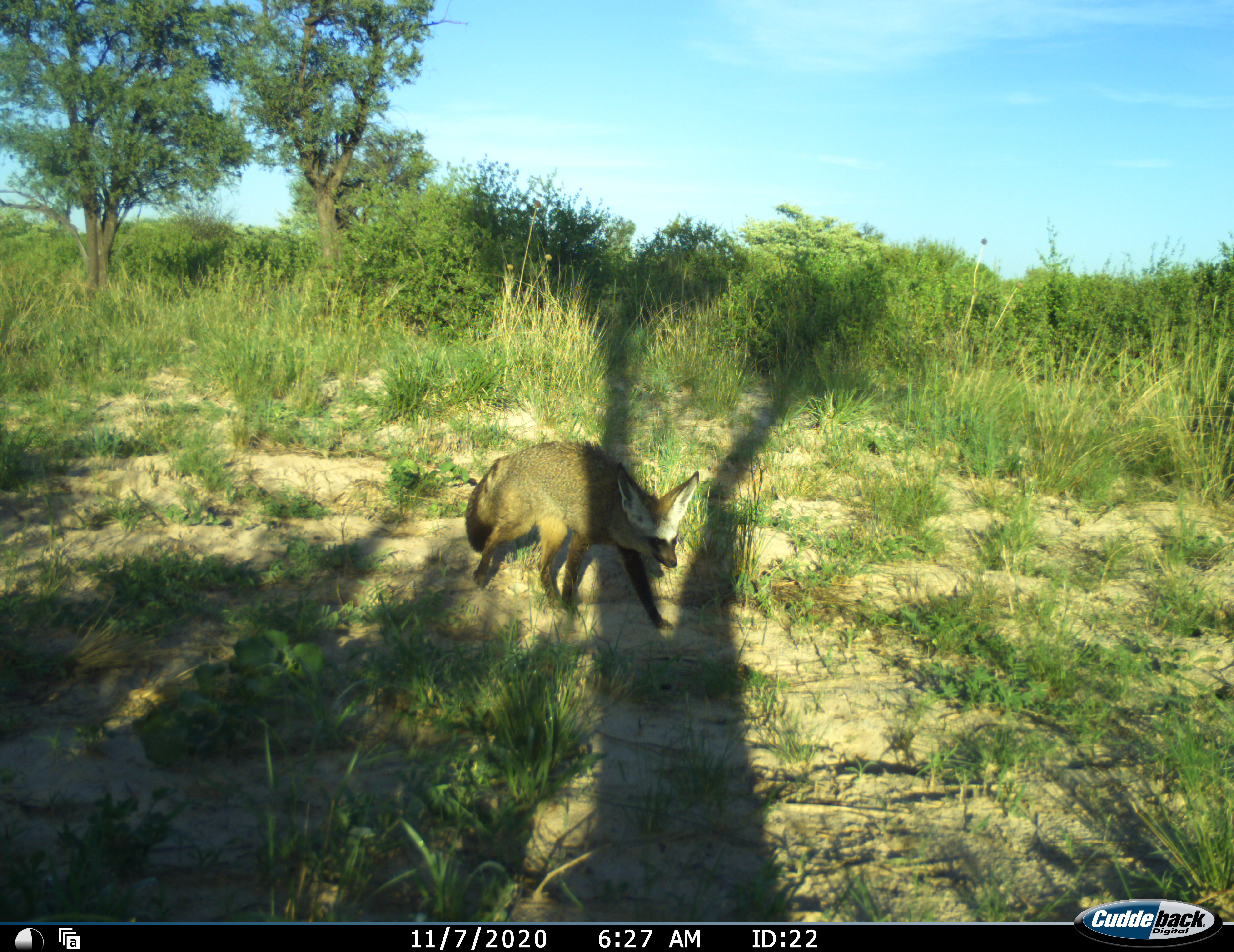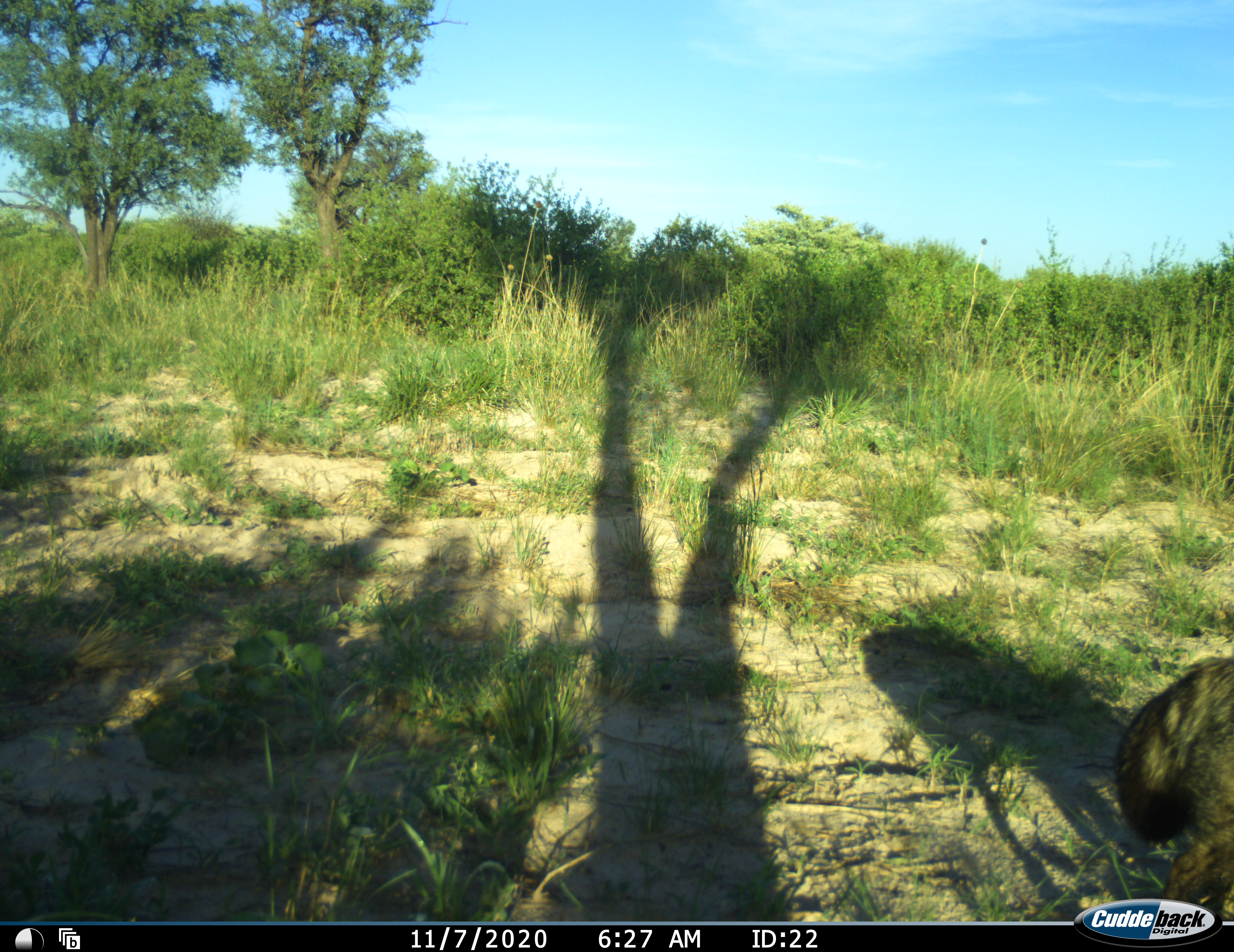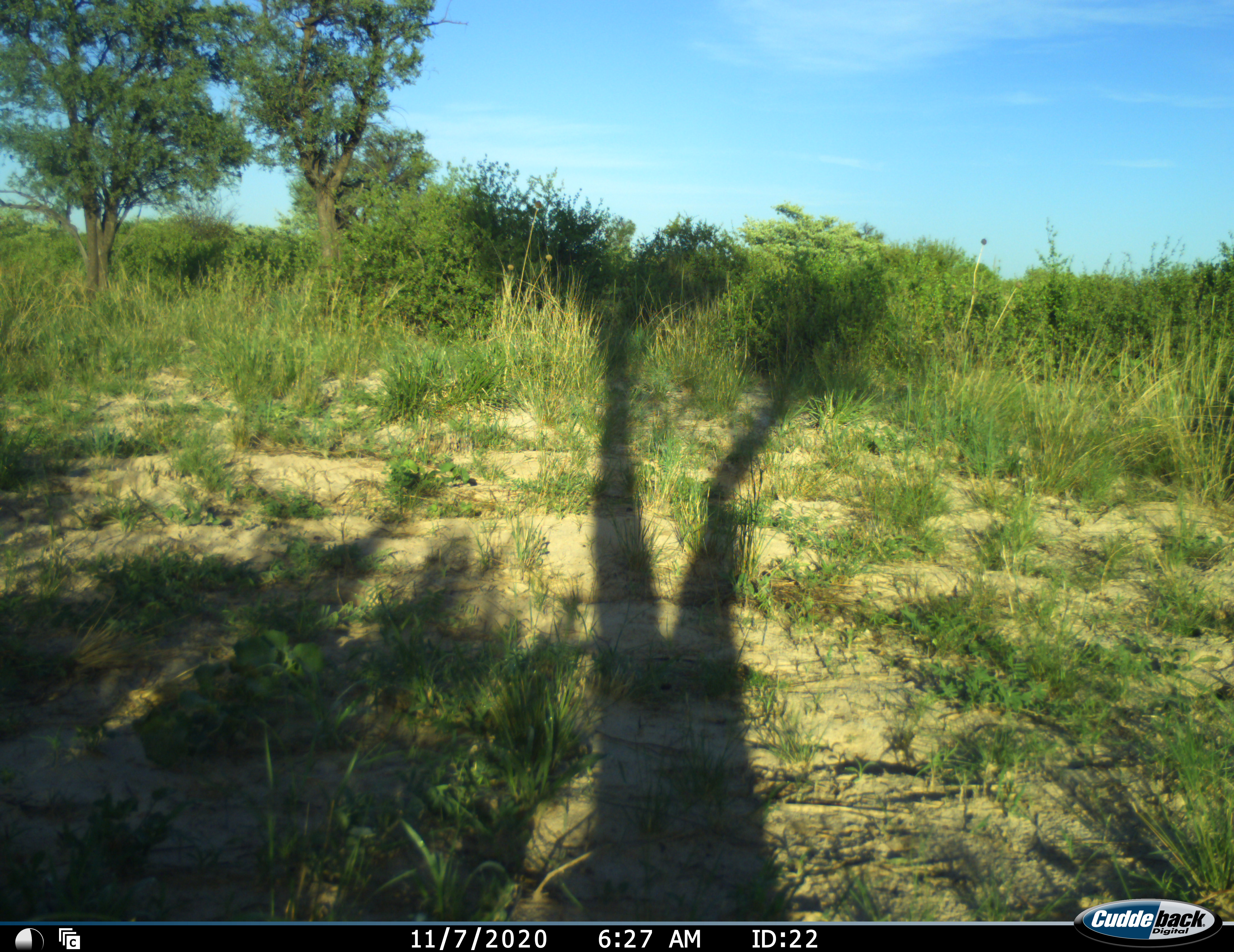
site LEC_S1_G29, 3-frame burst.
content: unidentified animal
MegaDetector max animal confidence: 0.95